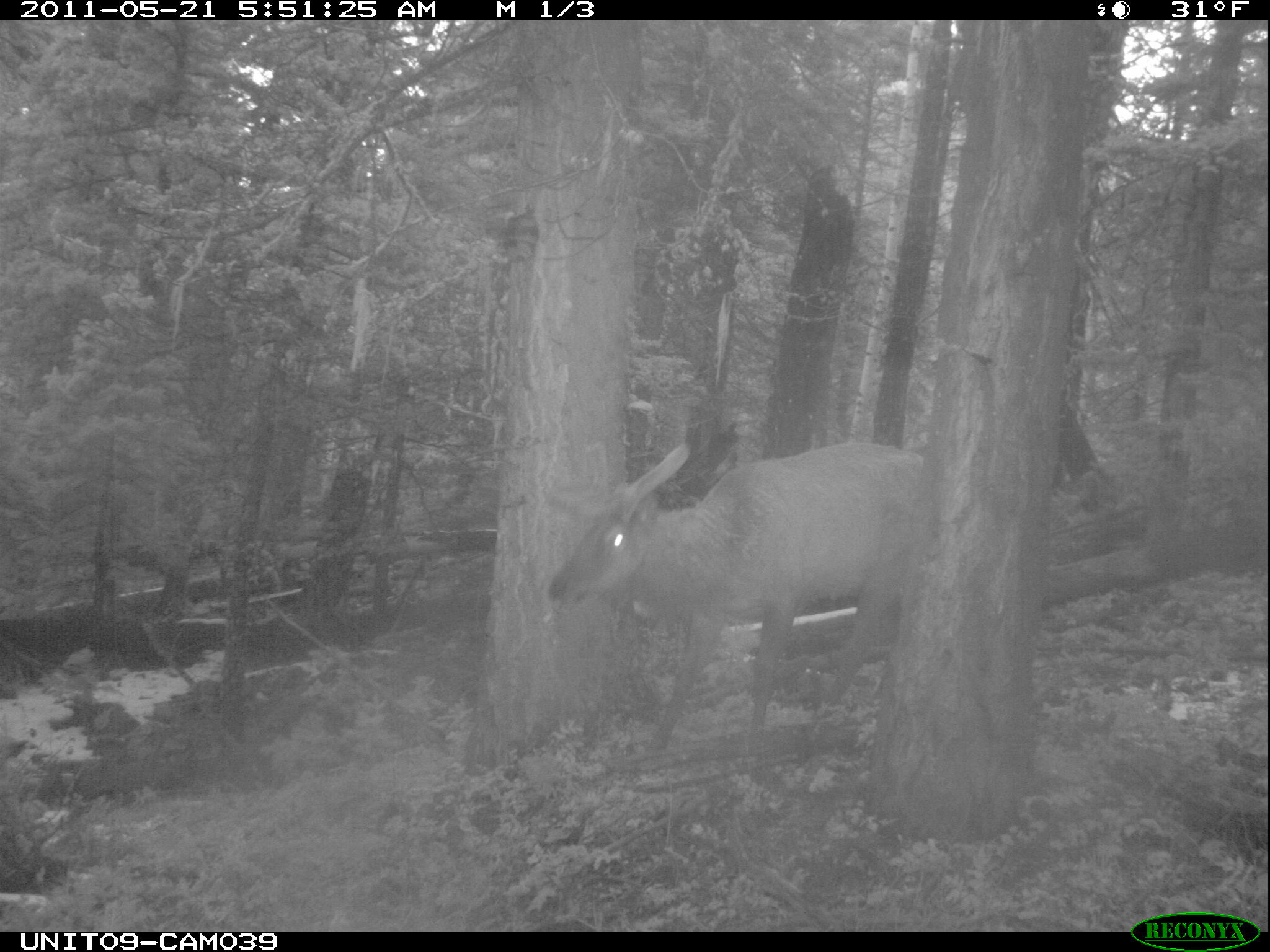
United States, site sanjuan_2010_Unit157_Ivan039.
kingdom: Animalia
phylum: Chordata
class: Mammalia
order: Artiodactyla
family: Cervidae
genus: Cervus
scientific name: Cervus elaphus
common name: red deer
Cervus elaphus (red deer).